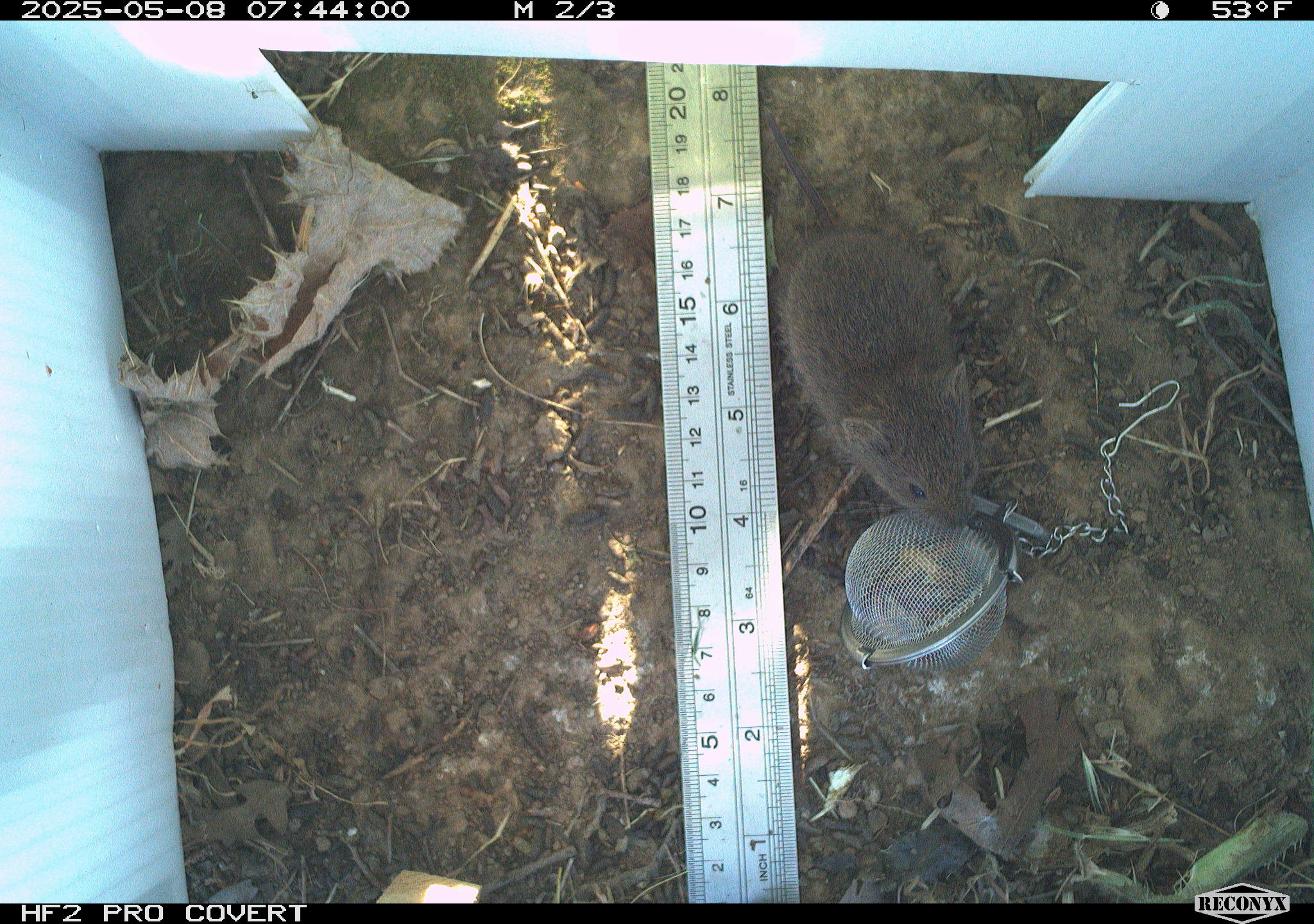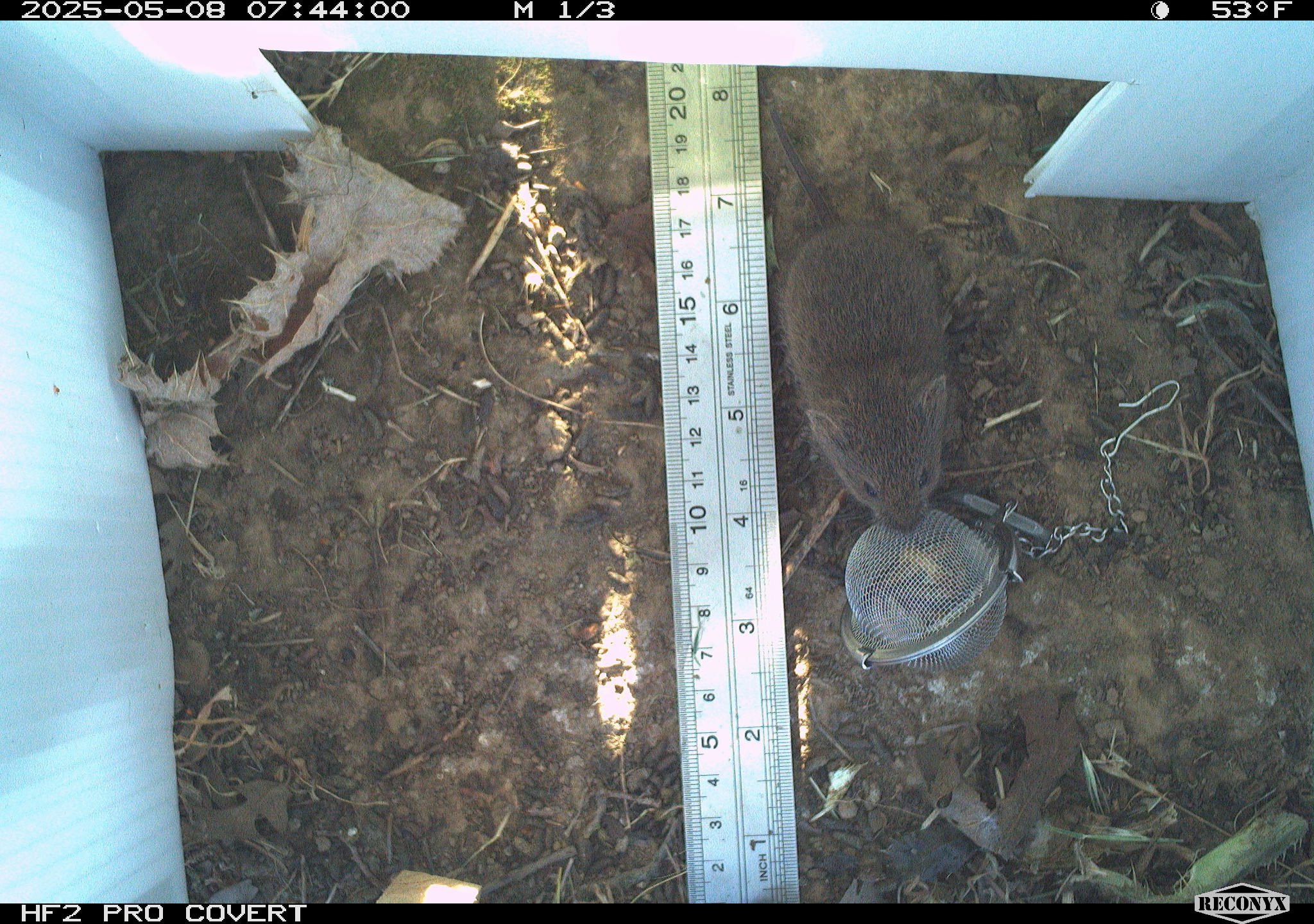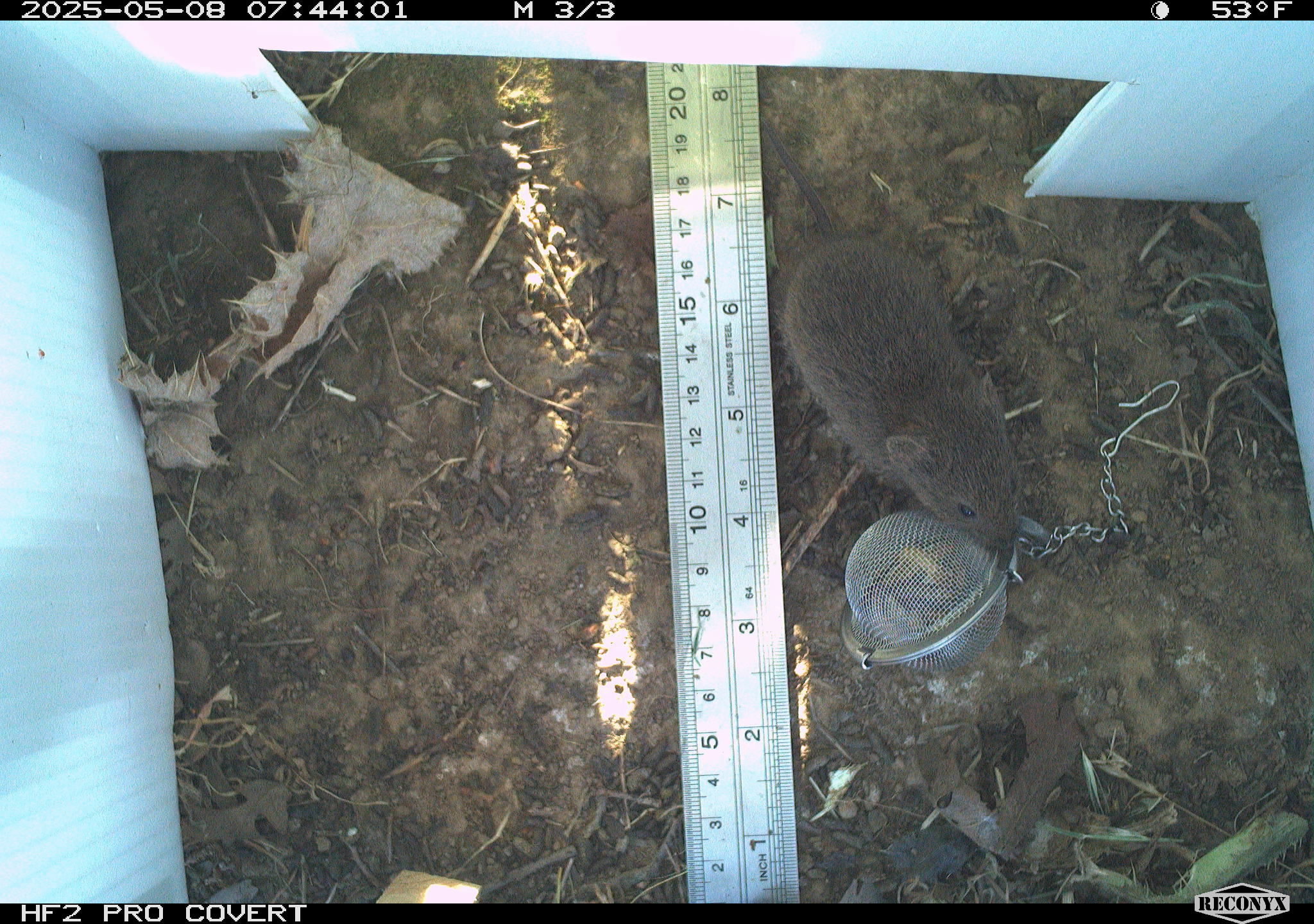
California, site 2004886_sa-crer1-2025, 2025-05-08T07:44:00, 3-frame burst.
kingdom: Animalia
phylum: Chordata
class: Mammalia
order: Rodentia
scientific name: Rodentia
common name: rodent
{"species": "rodent (Rodentia)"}